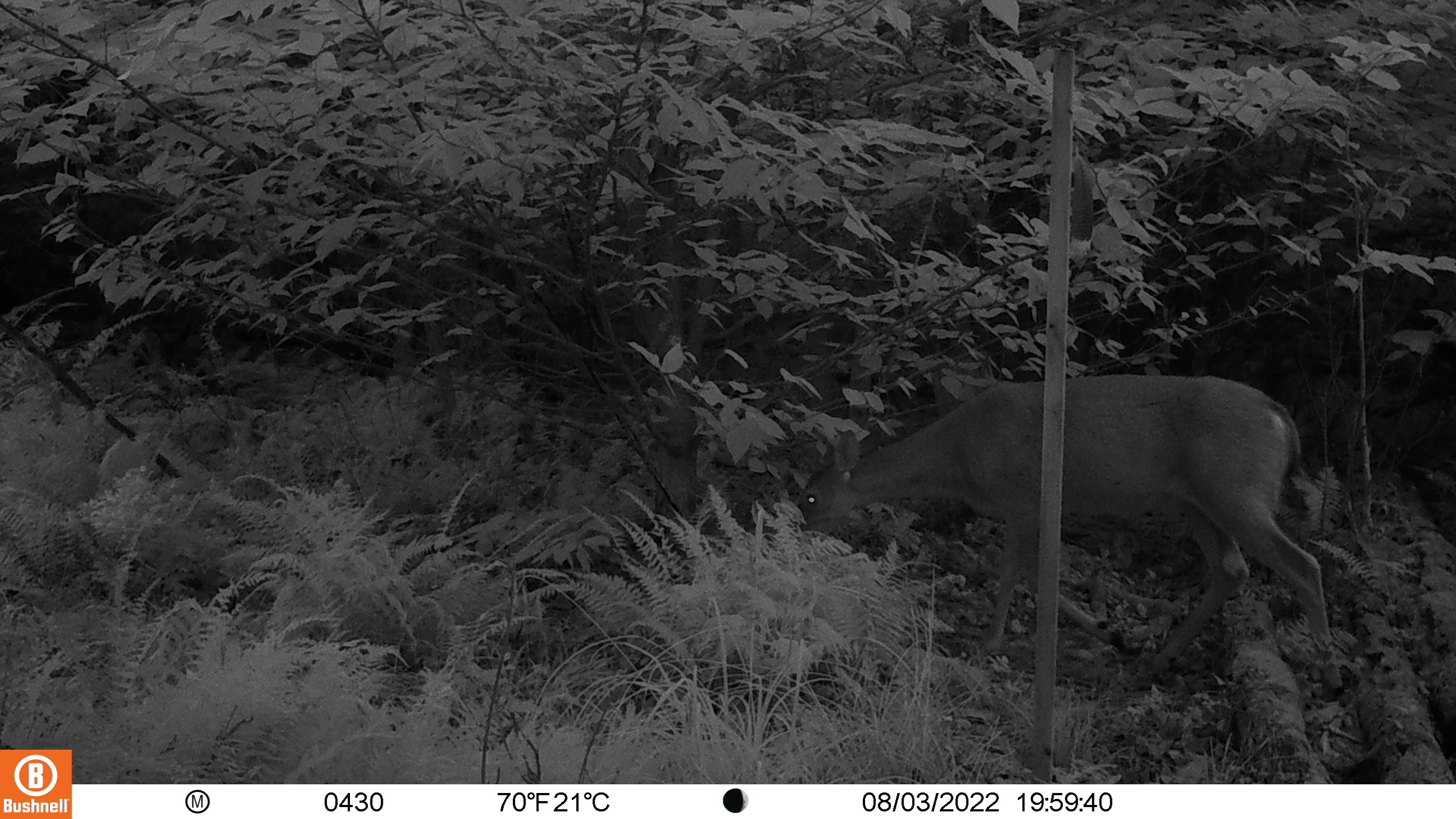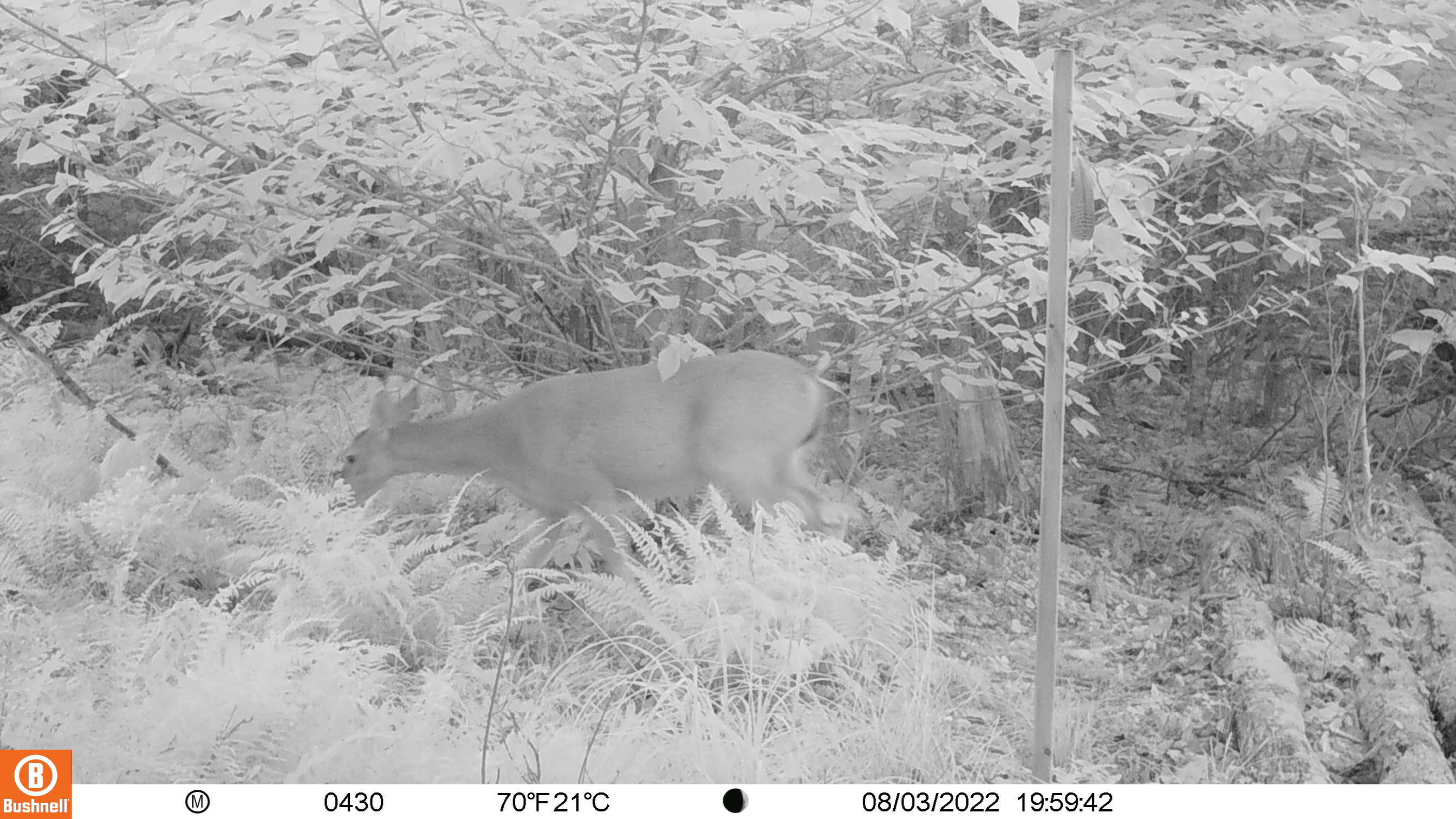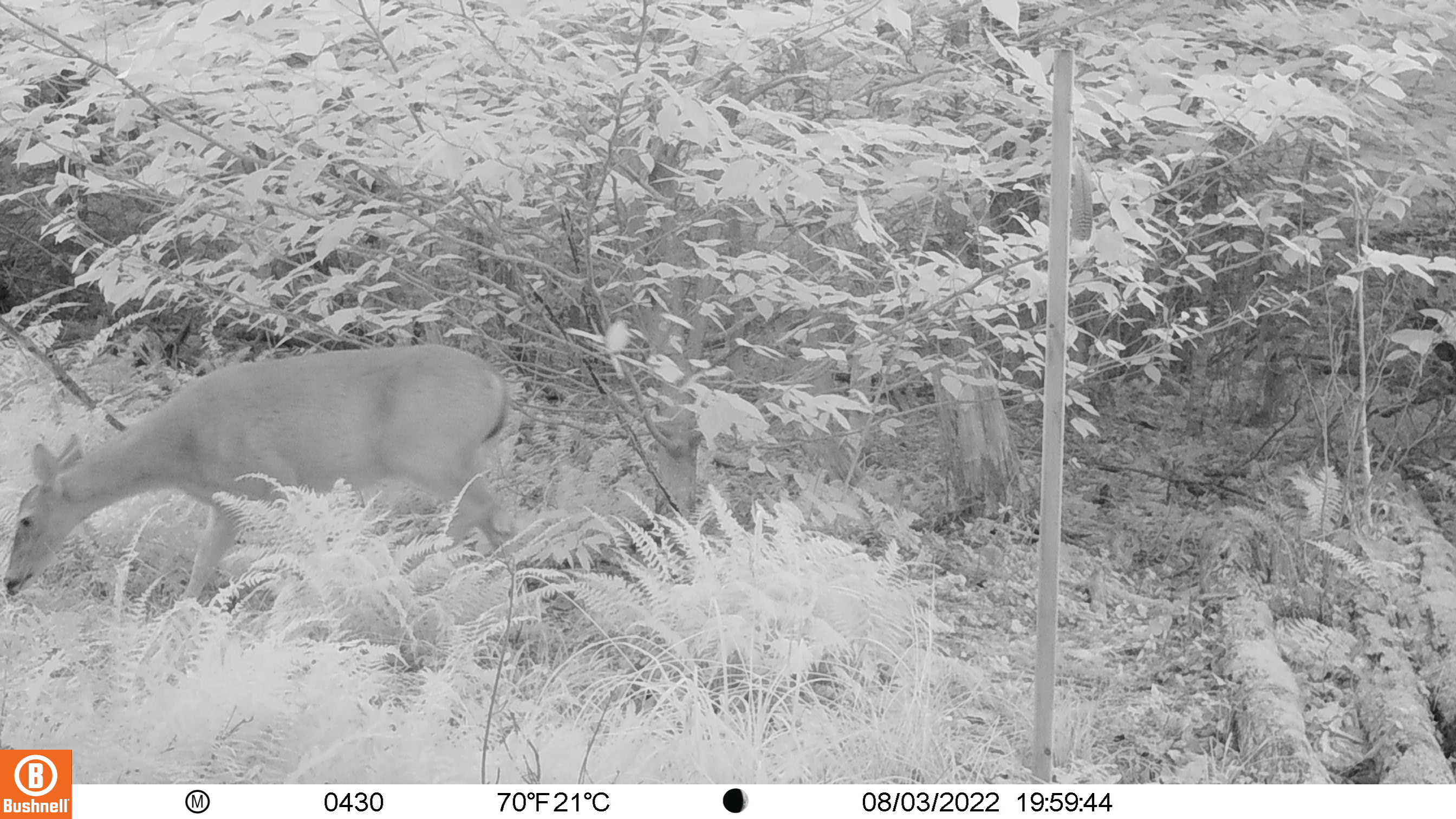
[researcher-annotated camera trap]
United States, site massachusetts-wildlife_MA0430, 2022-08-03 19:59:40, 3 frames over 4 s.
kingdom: Animalia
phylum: Chordata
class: Mammalia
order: Artiodactyla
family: Cervidae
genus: Odocoileus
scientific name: Odocoileus virginianus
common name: white-tailed deer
White-tailed deer (Odocoileus virginianus).